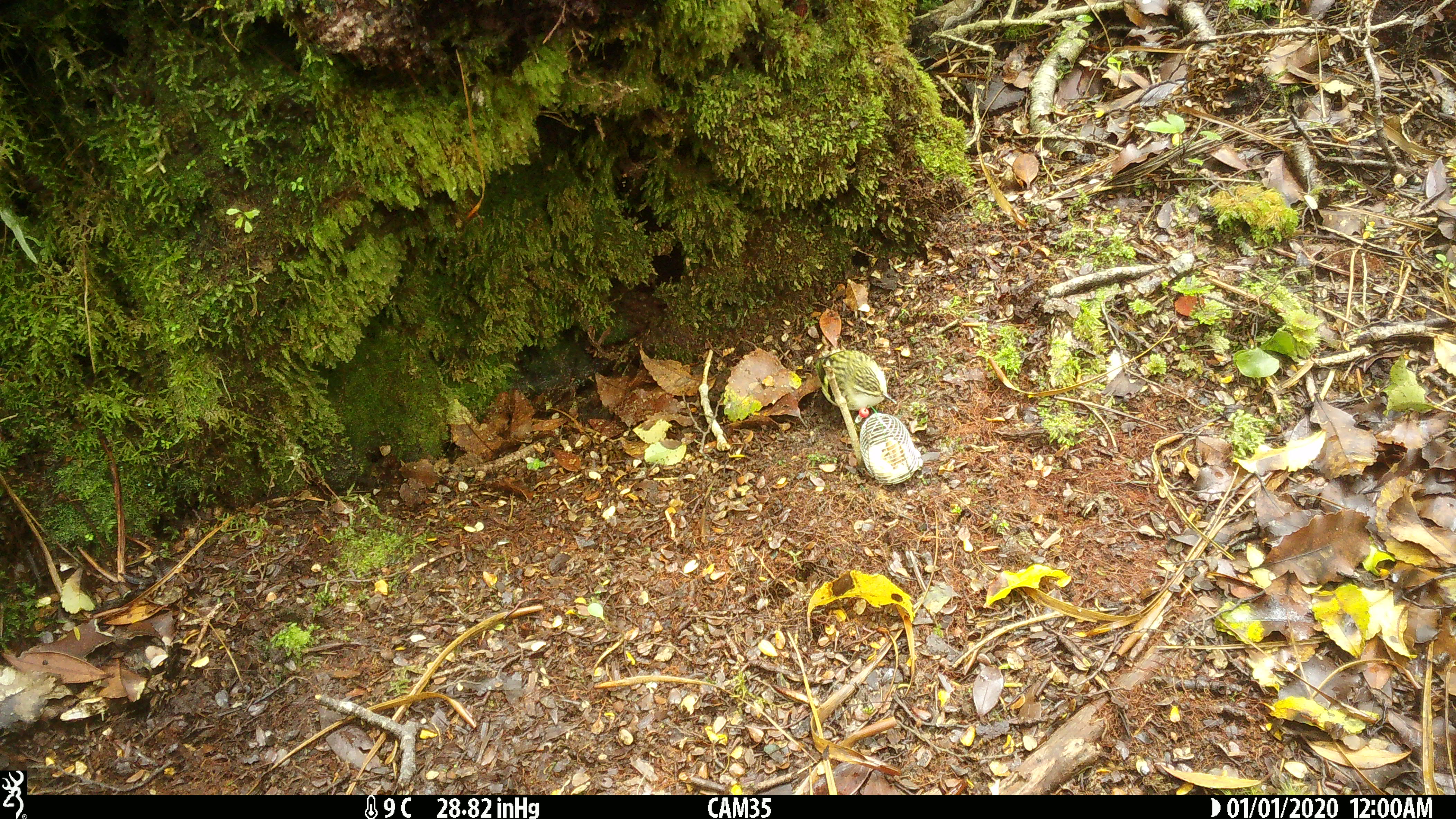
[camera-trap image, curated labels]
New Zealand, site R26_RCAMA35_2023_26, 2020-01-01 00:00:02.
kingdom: Animalia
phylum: Chordata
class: Aves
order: Passeriformes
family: Acanthisittidae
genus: Acanthisitta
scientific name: Acanthisitta chloris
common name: rifleman